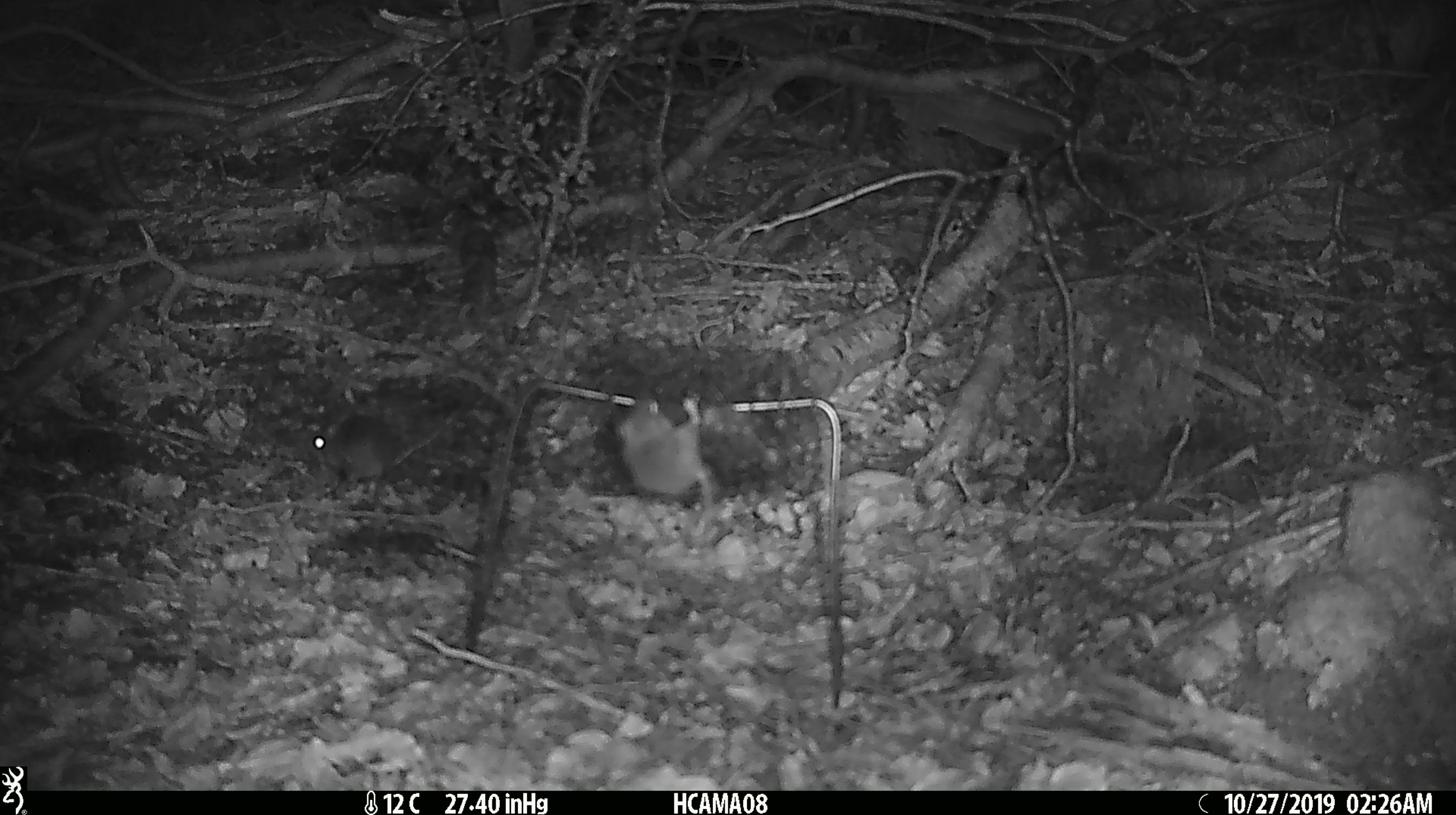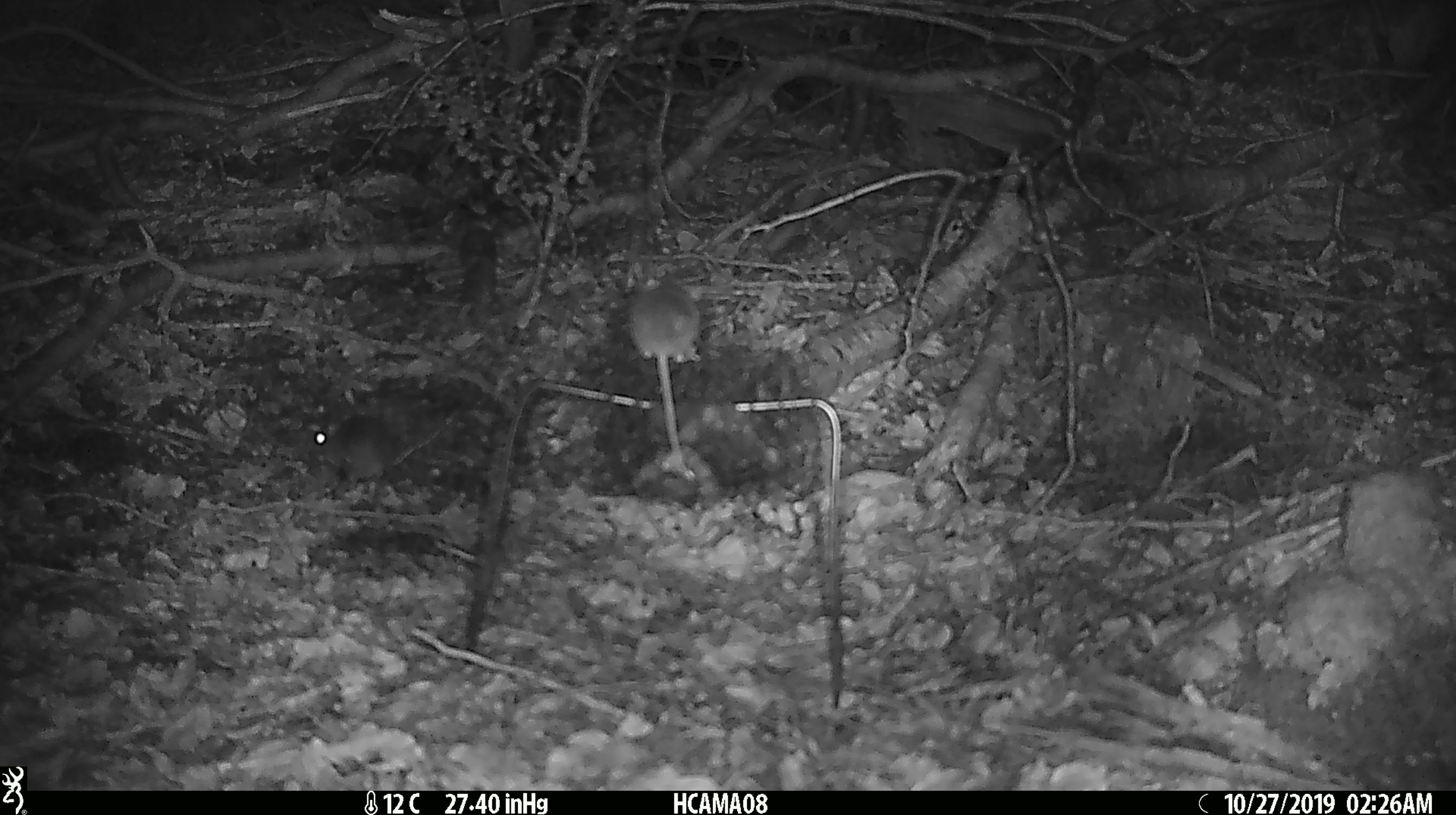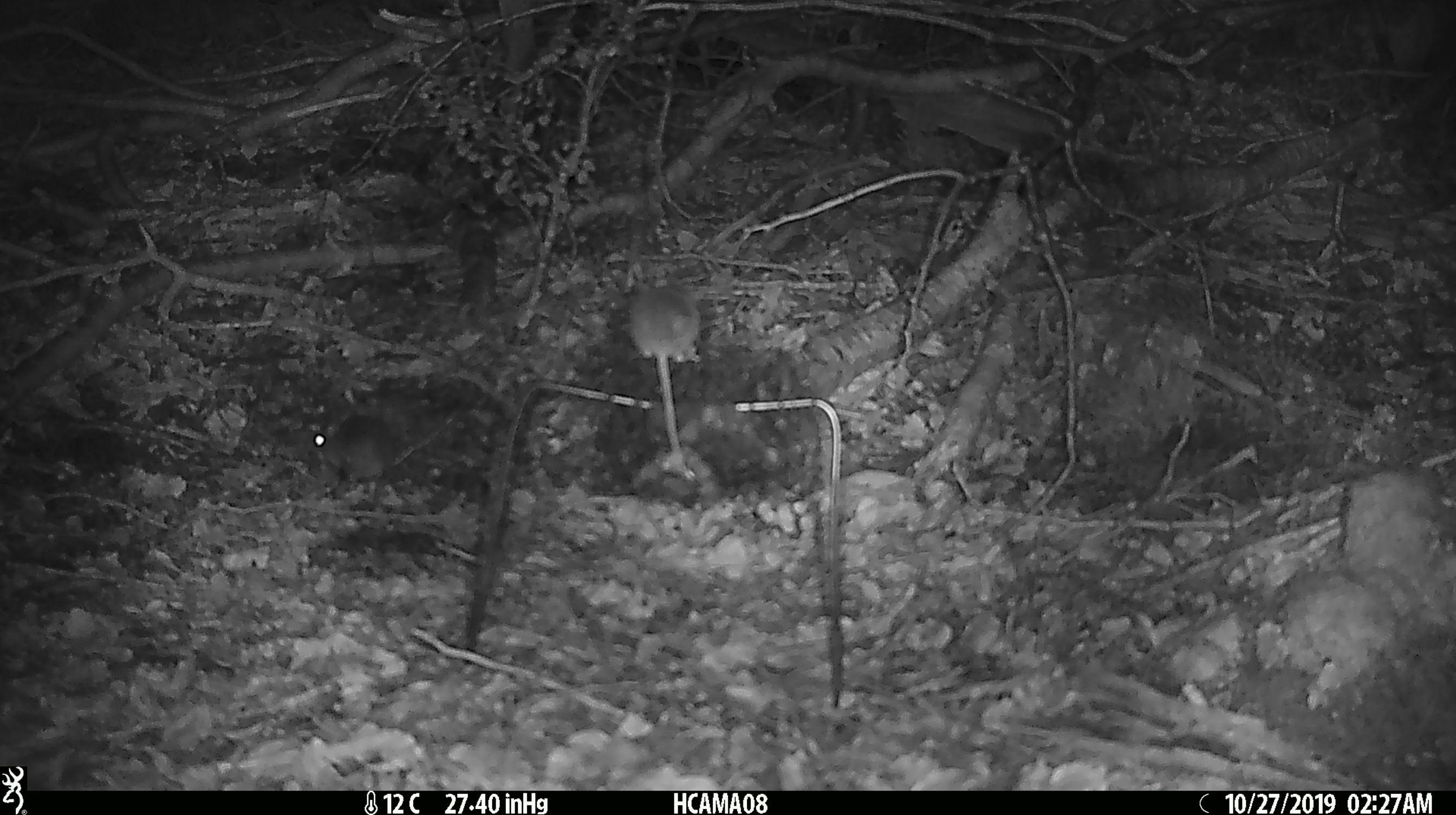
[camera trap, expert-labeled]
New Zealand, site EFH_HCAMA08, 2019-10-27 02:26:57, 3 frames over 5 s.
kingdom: Animalia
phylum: Chordata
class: Mammalia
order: Rodentia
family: Muridae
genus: Mus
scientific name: Mus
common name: mouse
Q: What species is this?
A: Mouse (Mus).